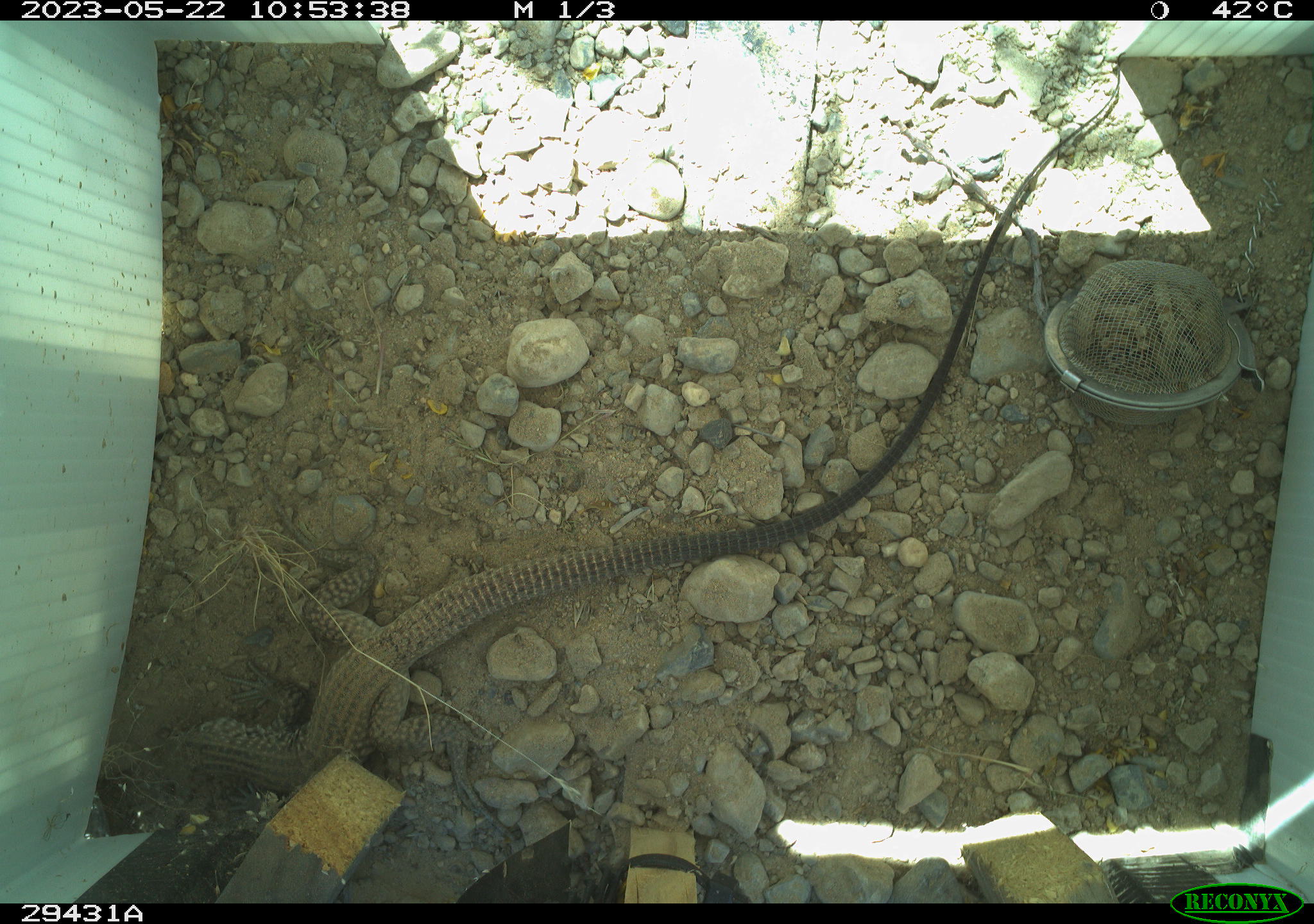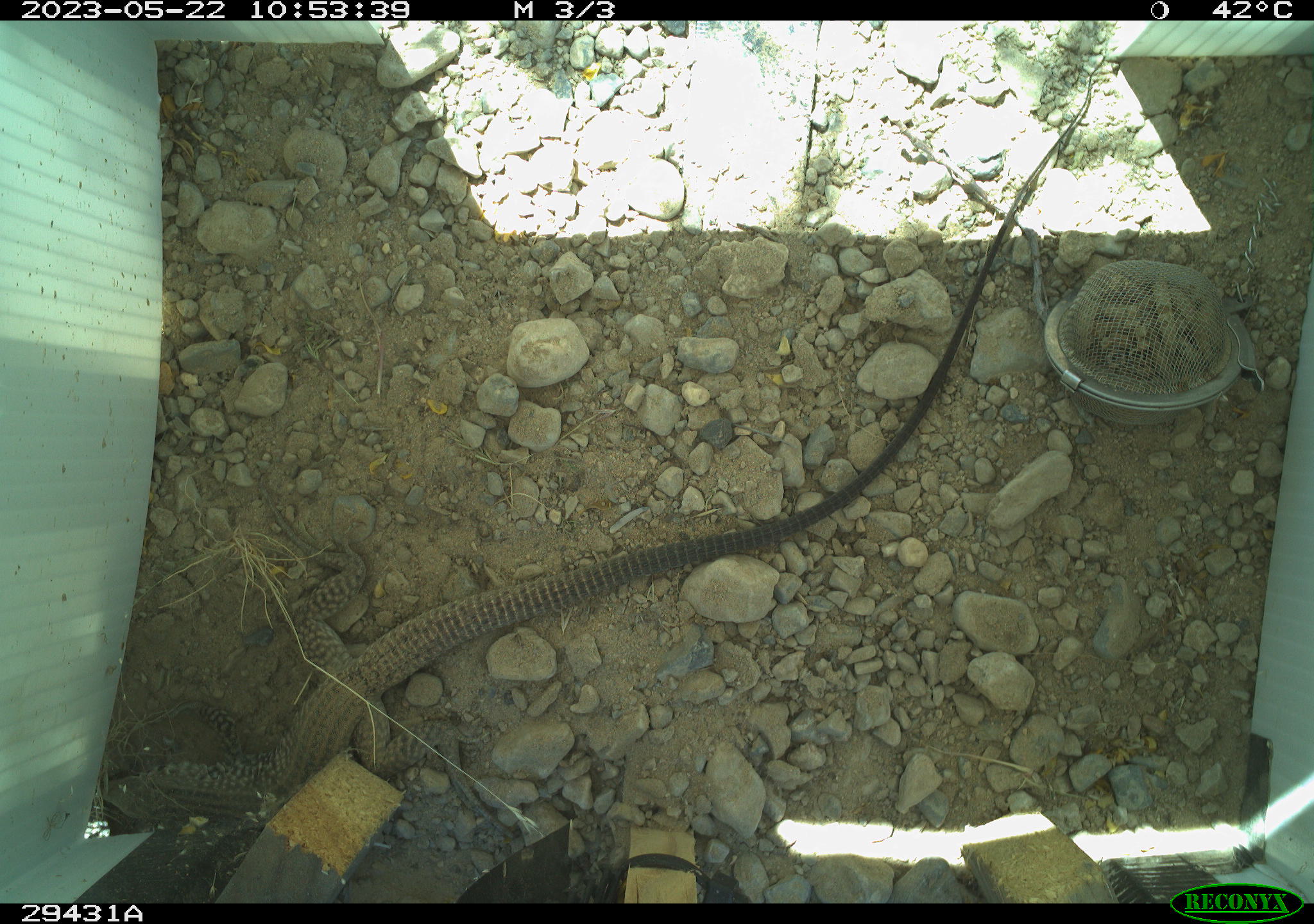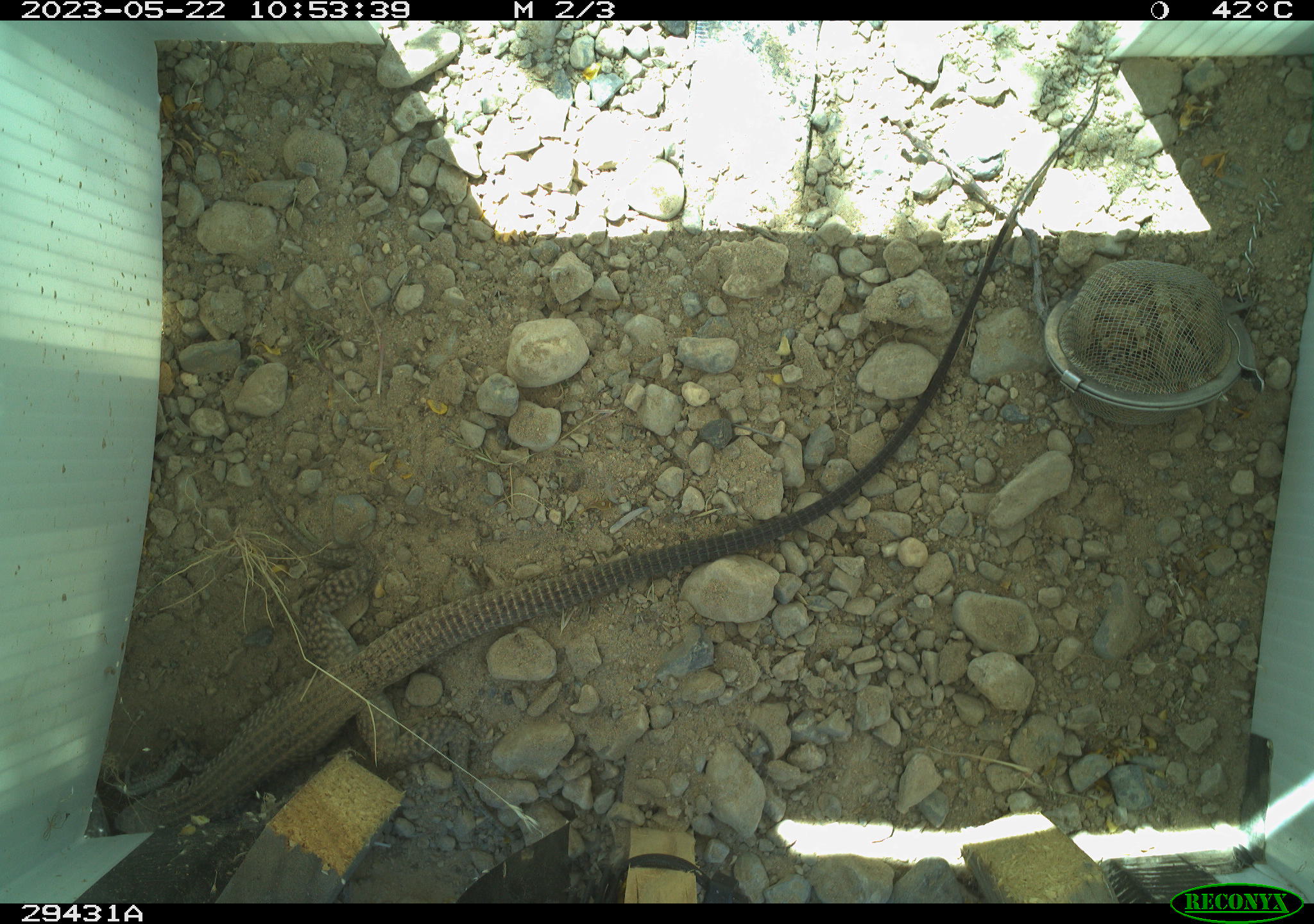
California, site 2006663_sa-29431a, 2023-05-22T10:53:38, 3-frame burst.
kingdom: Animalia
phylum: Chordata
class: Reptilia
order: Squamata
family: Teiidae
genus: Aspidoscelis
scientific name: Aspidoscelis tigris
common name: western whiptail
Western whiptail (Aspidoscelis tigris).